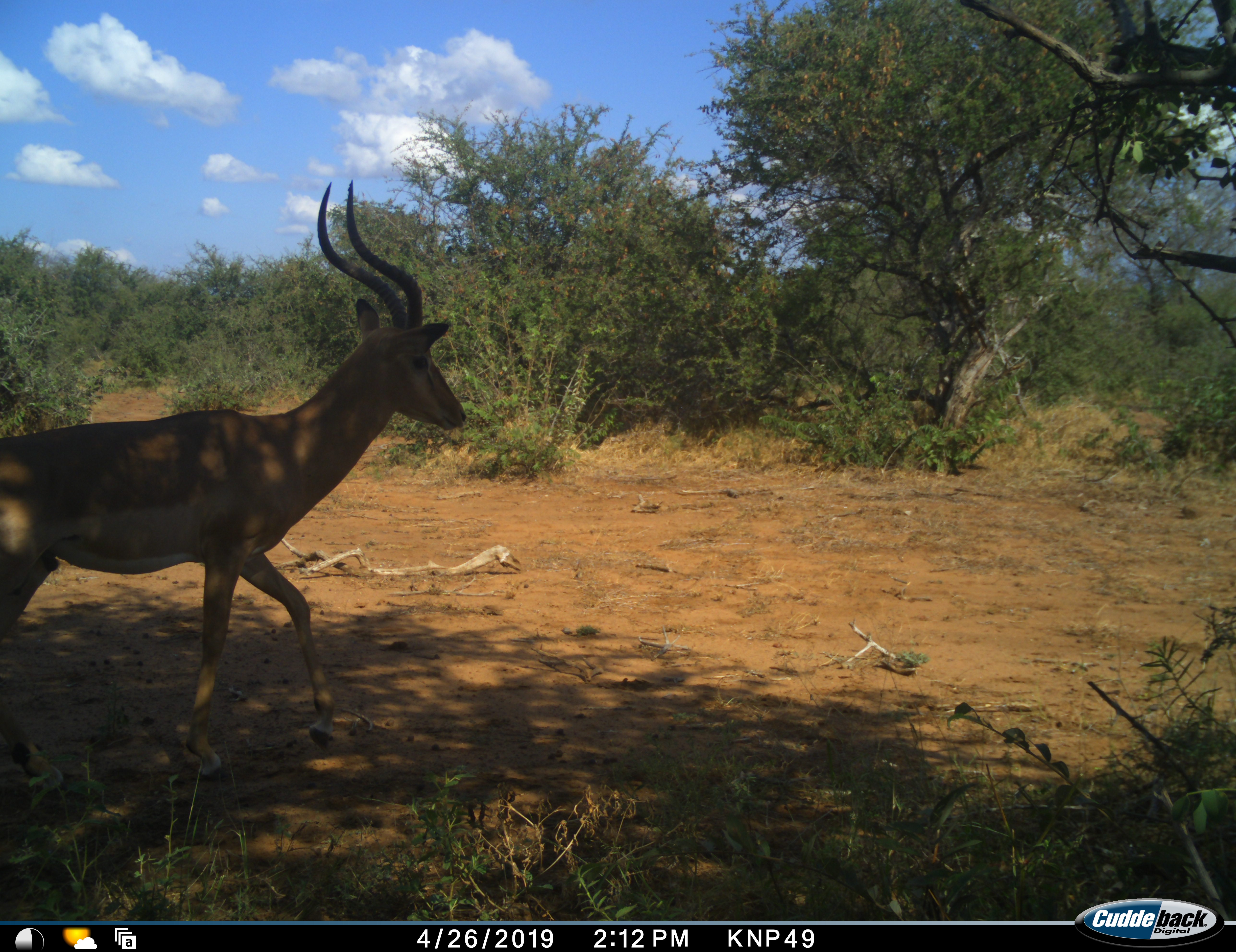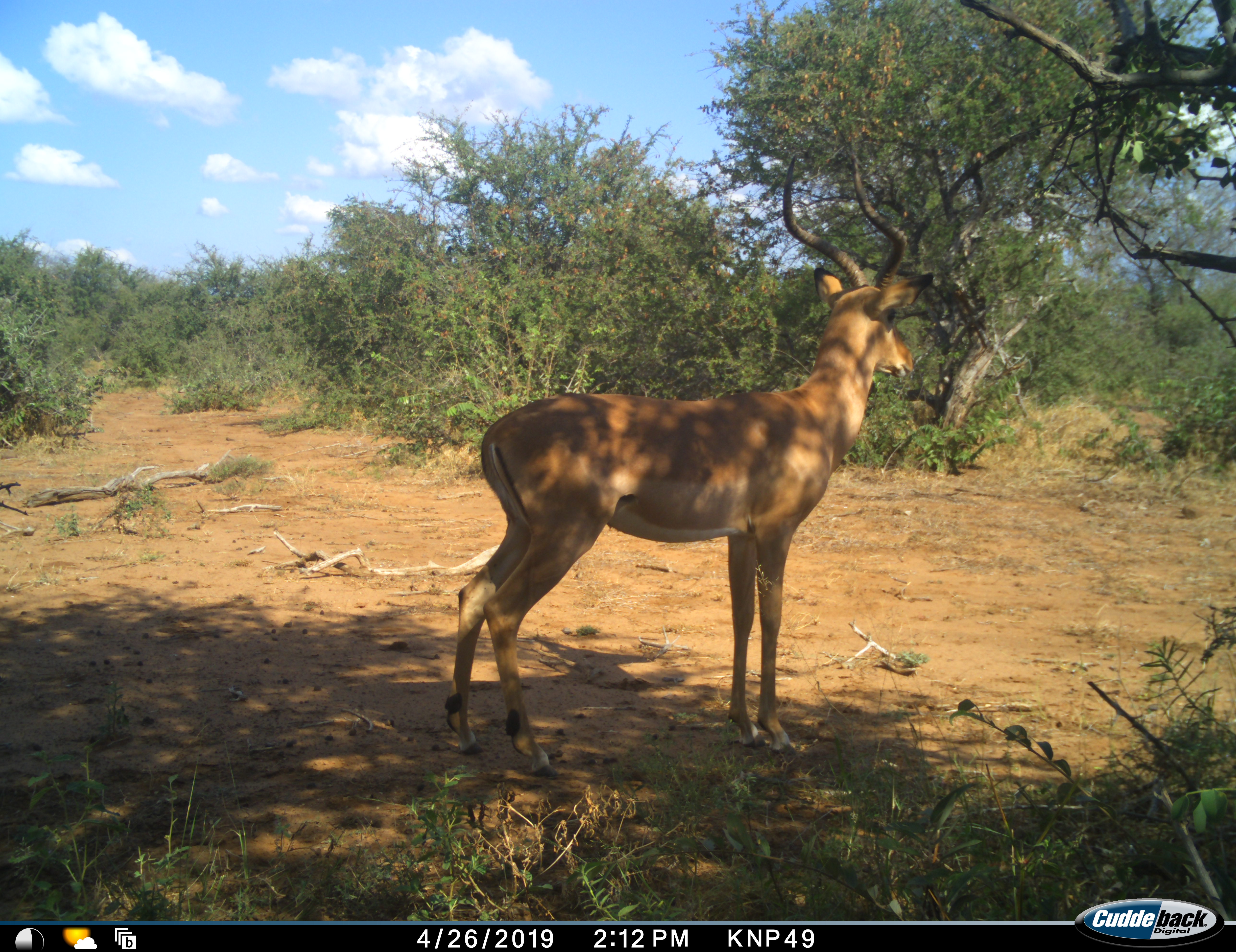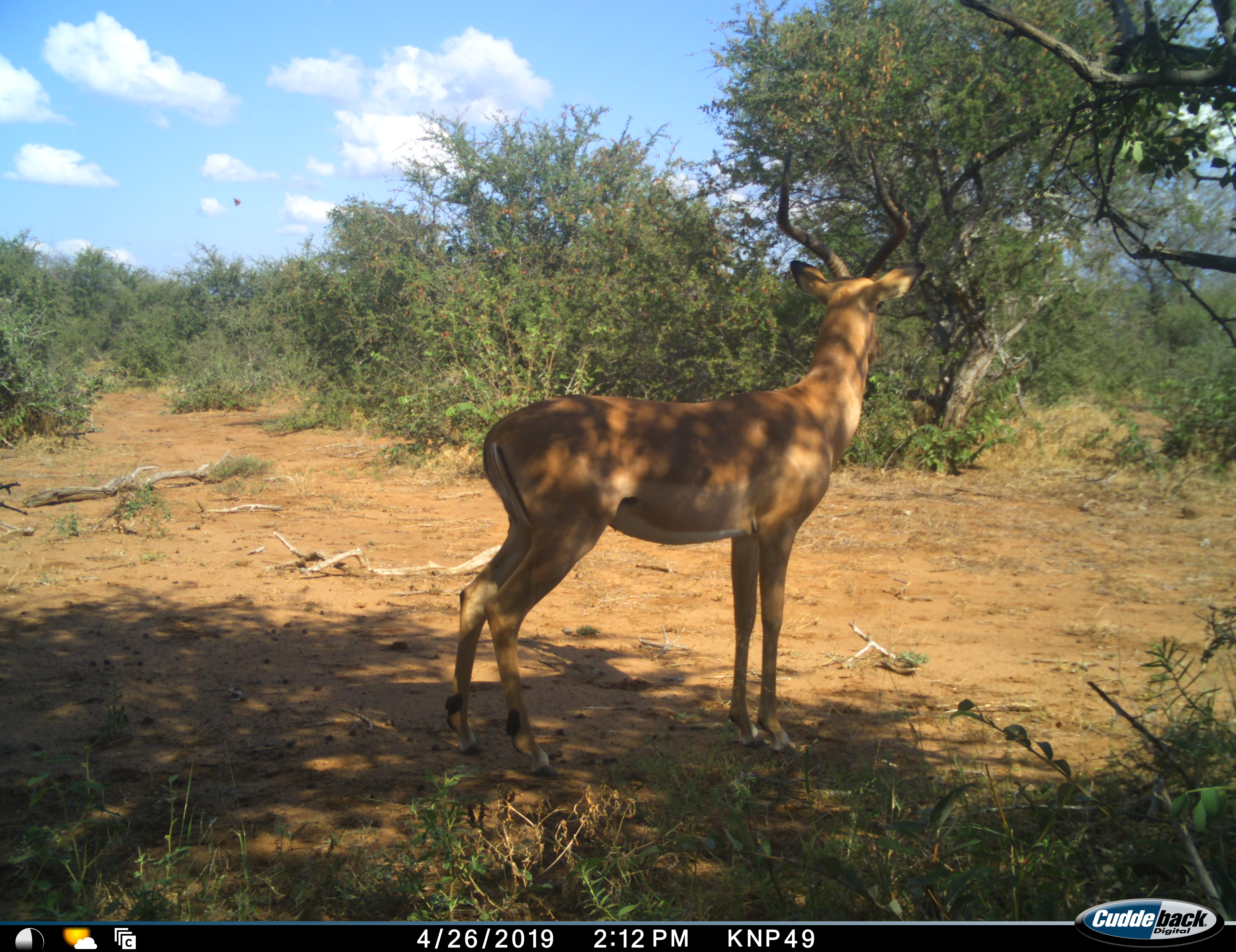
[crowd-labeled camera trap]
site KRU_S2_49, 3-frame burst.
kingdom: Animalia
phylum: Chordata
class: Mammalia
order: Artiodactyla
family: Bovidae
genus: Aepyceros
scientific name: Aepyceros melampus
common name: impala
Impala (Aepyceros melampus), count 1. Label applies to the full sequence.